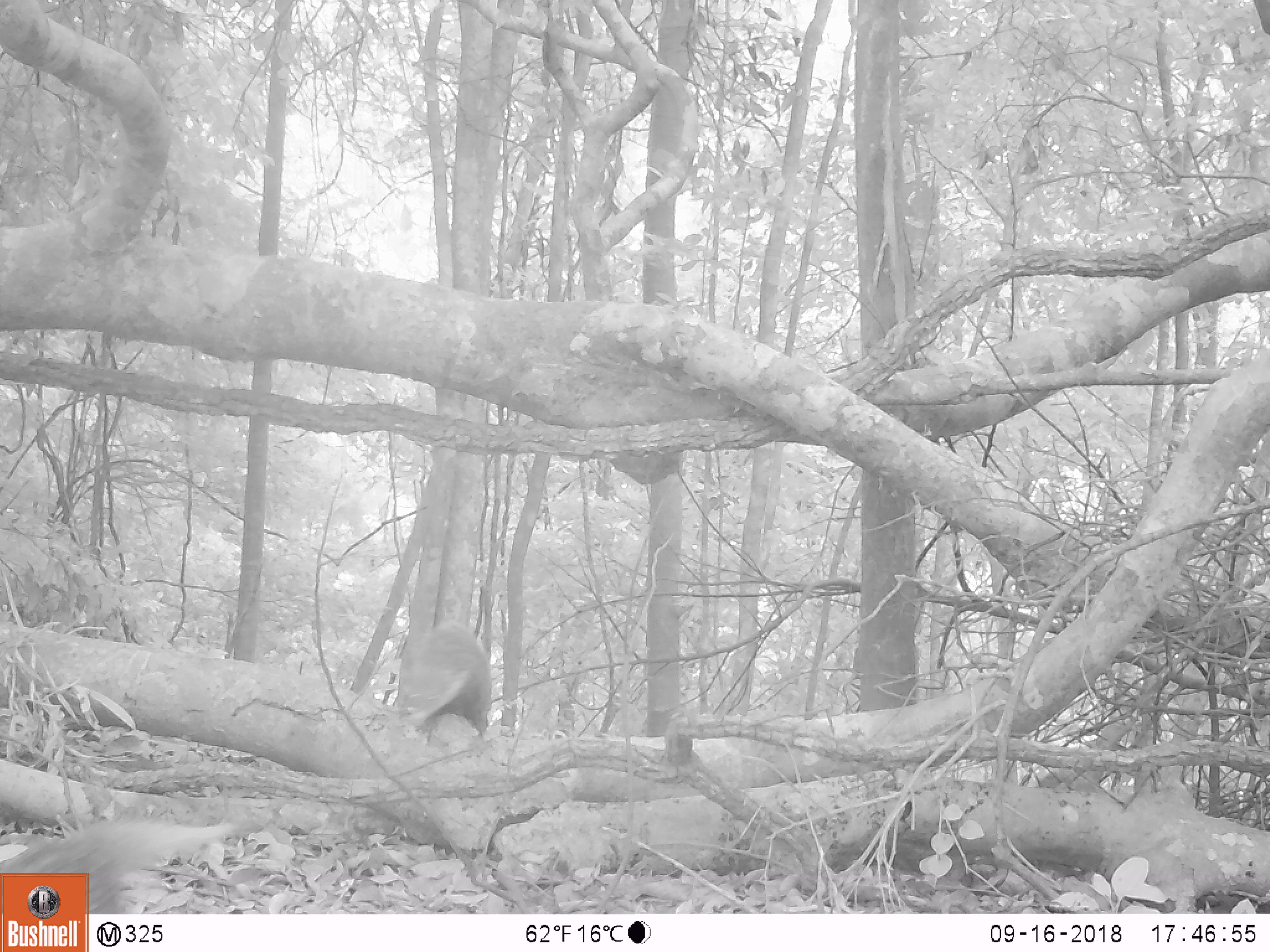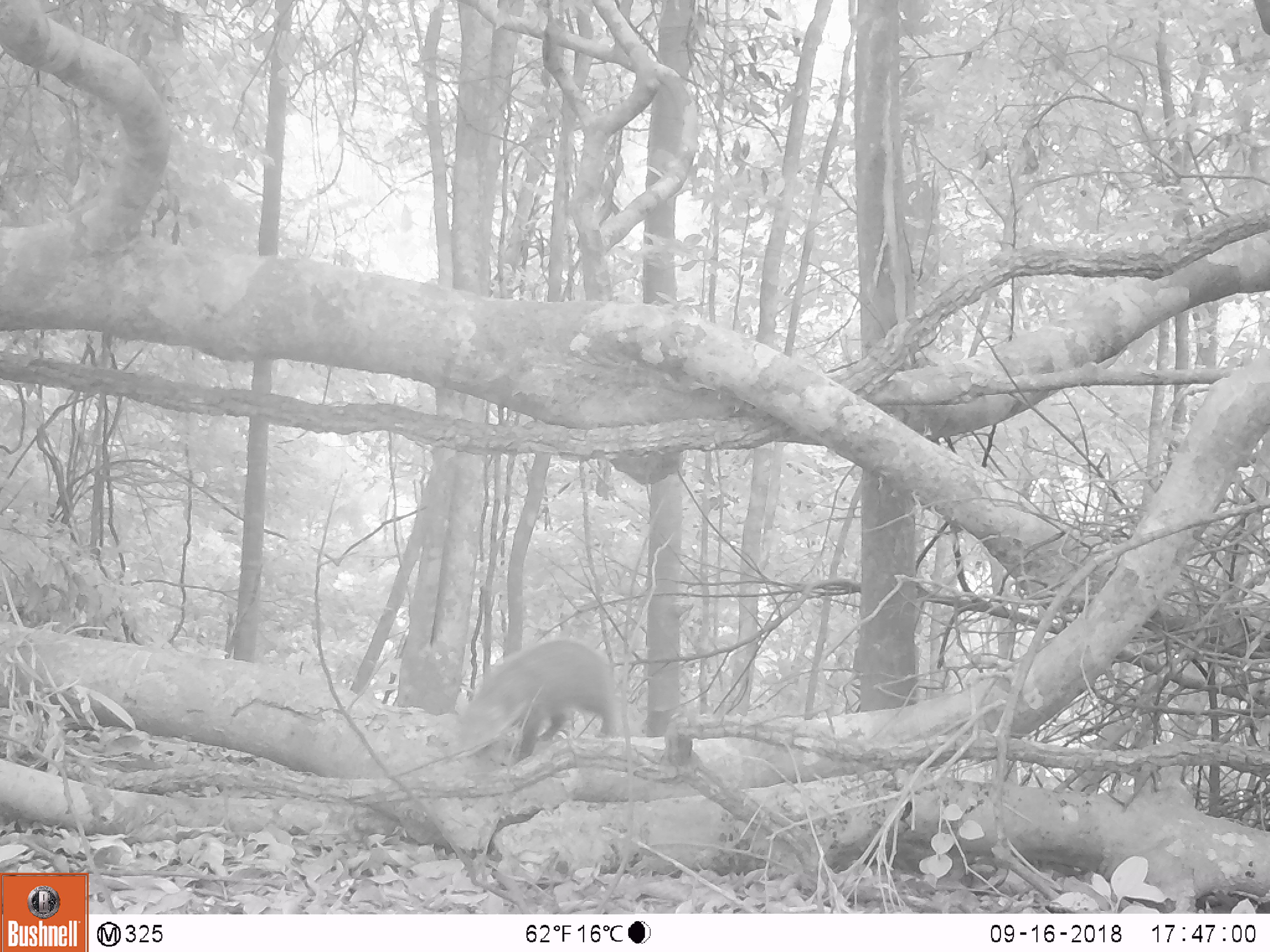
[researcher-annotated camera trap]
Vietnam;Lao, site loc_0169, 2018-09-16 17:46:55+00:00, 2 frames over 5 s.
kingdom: Animalia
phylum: Chordata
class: Mammalia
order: Carnivora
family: Herpestidae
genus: Urva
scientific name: Urva urva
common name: crab-eating mongoose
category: crab eating mongoose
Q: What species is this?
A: Crab eating mongoose (crab-eating mongoose) (Urva urva).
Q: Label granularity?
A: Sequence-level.